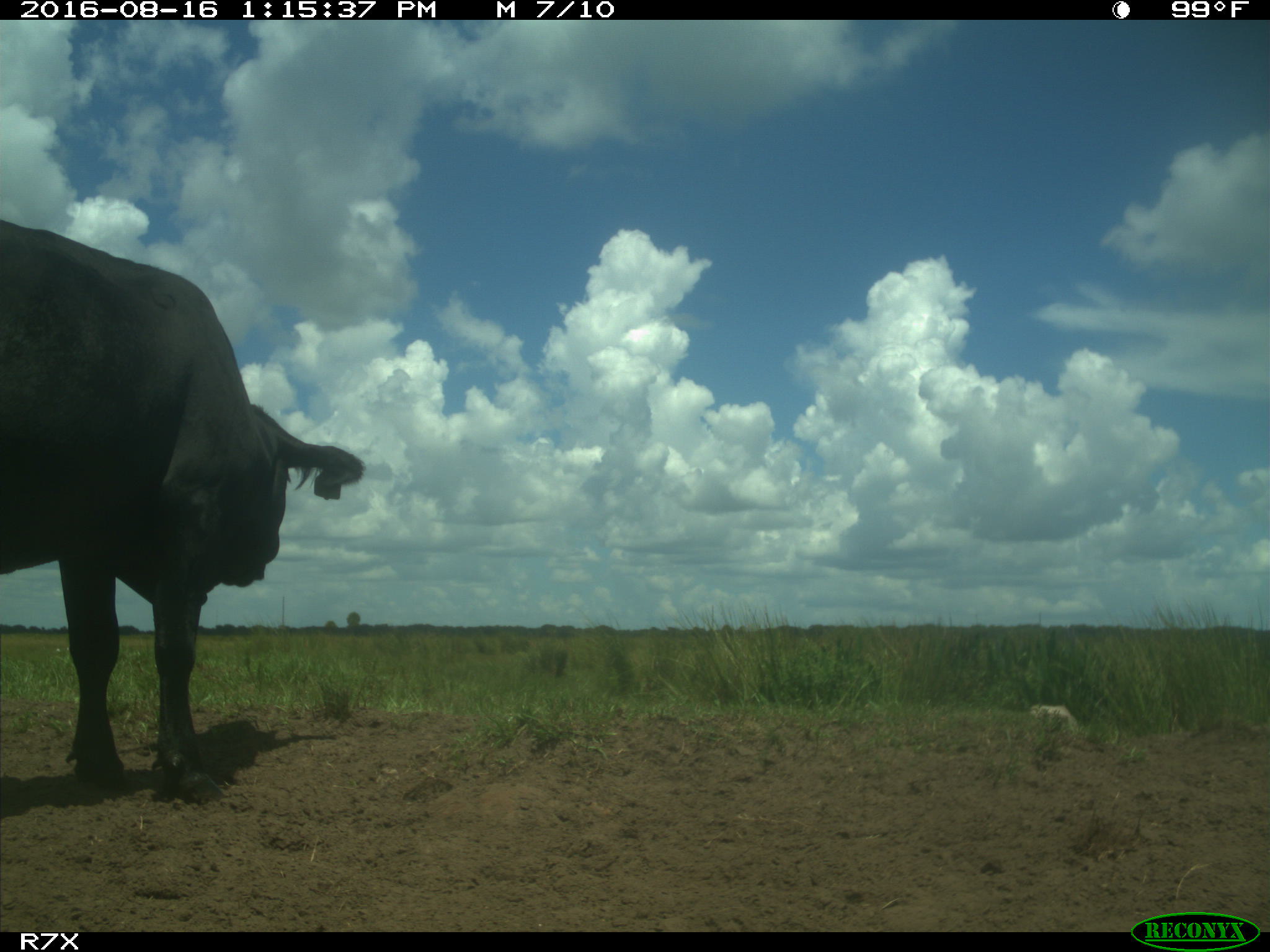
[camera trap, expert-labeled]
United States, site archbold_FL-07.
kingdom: Animalia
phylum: Chordata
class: Mammalia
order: Artiodactyla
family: Bovidae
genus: Bos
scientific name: Bos taurus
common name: domestic cow